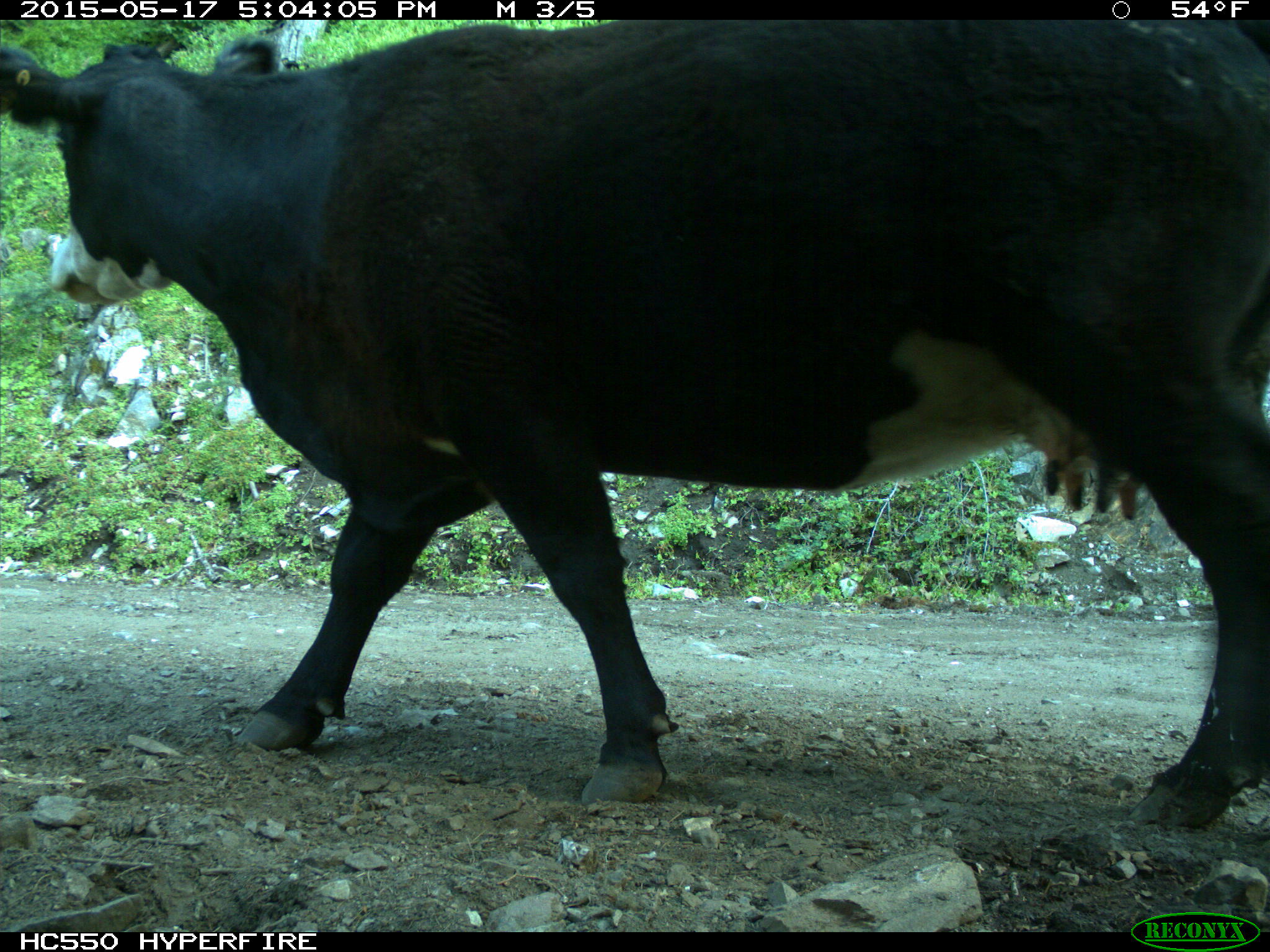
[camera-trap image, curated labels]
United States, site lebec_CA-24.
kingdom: Animalia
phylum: Chordata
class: Mammalia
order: Artiodactyla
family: Bovidae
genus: Bos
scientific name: Bos taurus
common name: domestic cow